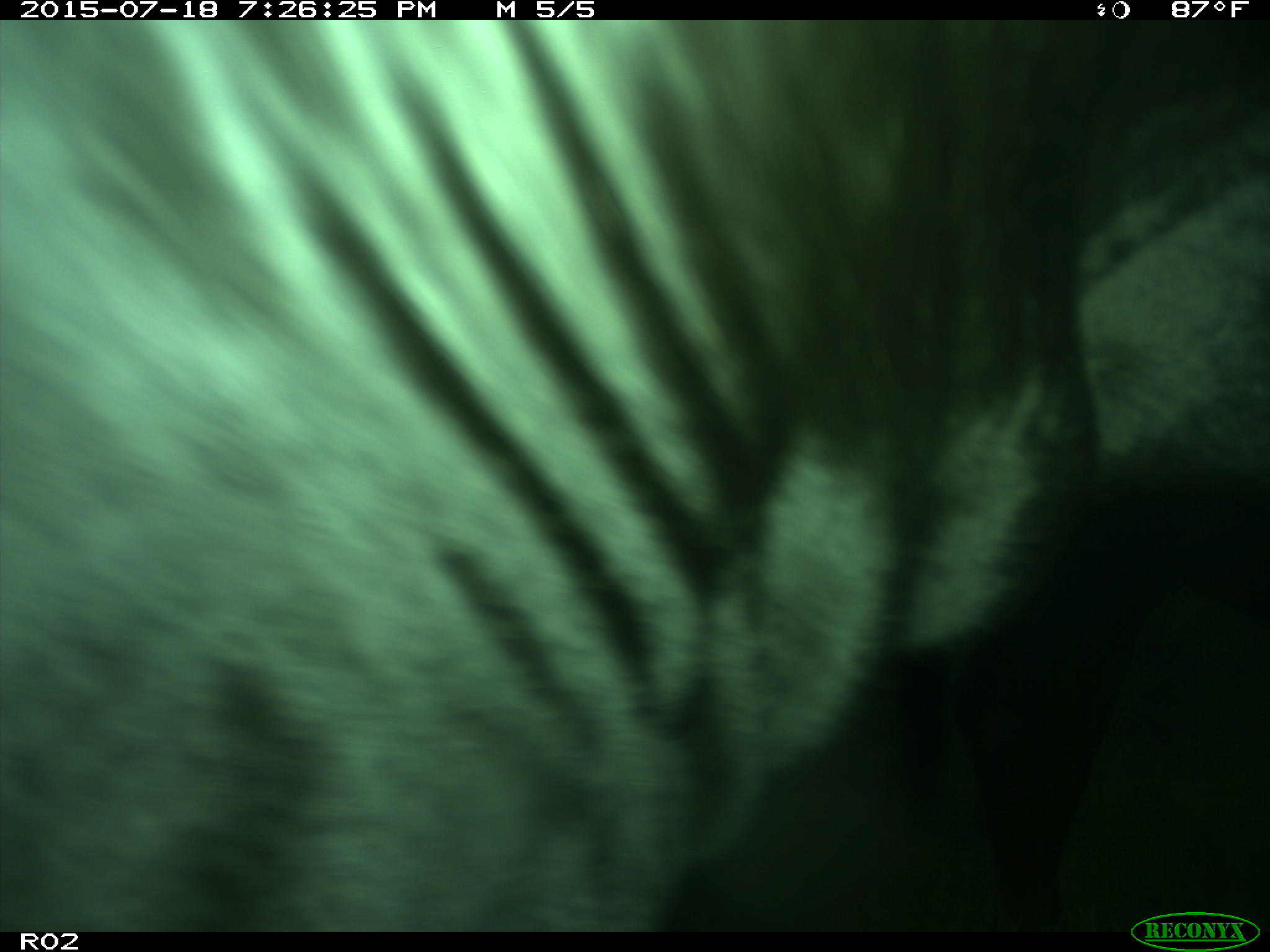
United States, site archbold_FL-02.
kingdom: Animalia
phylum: Chordata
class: Mammalia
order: Artiodactyla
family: Bovidae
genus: Bos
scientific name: Bos taurus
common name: domestic cow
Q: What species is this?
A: Bos taurus (domestic cow).